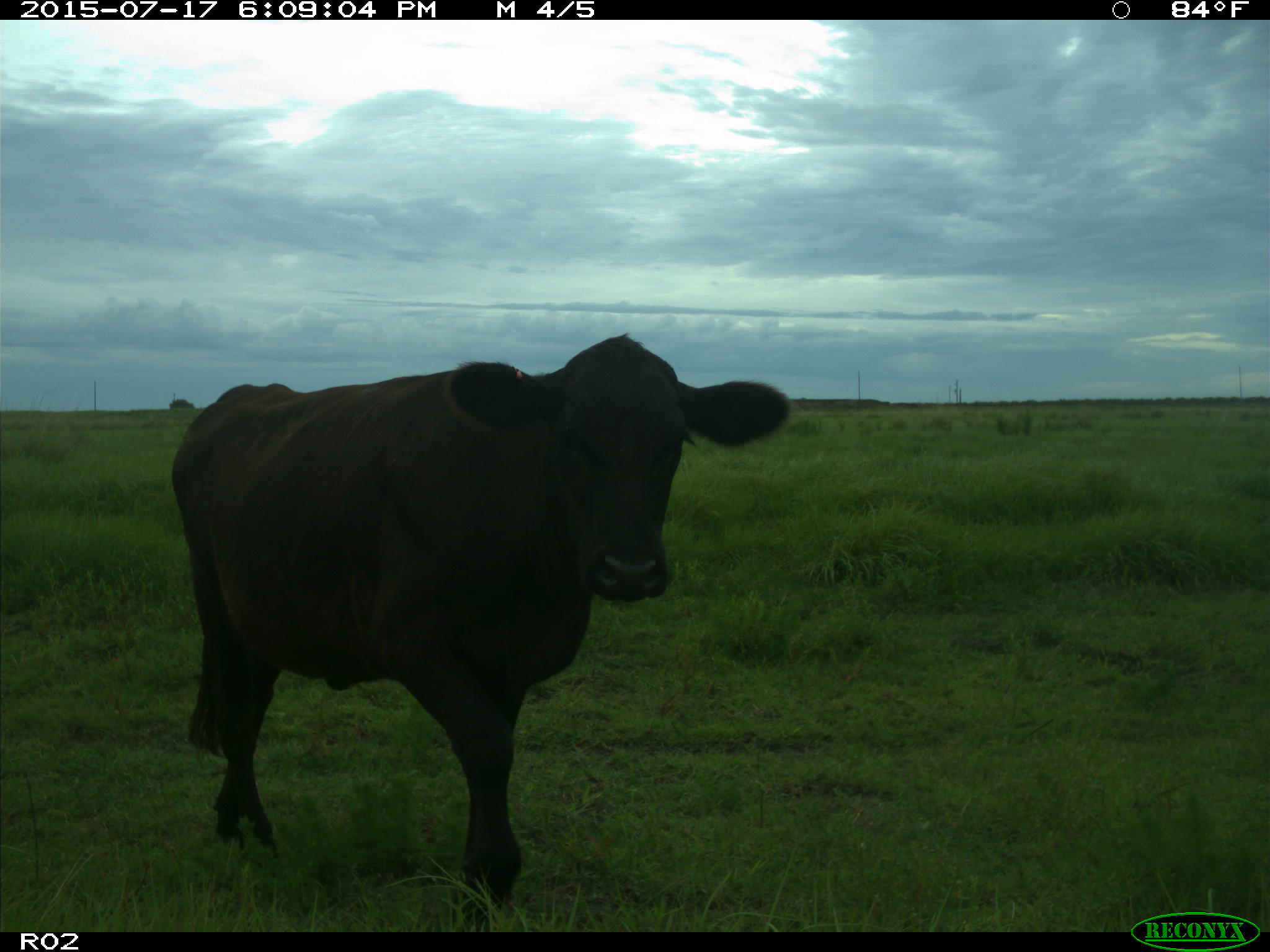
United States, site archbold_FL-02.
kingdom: Animalia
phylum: Chordata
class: Mammalia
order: Artiodactyla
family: Bovidae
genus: Bos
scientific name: Bos taurus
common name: domestic cow